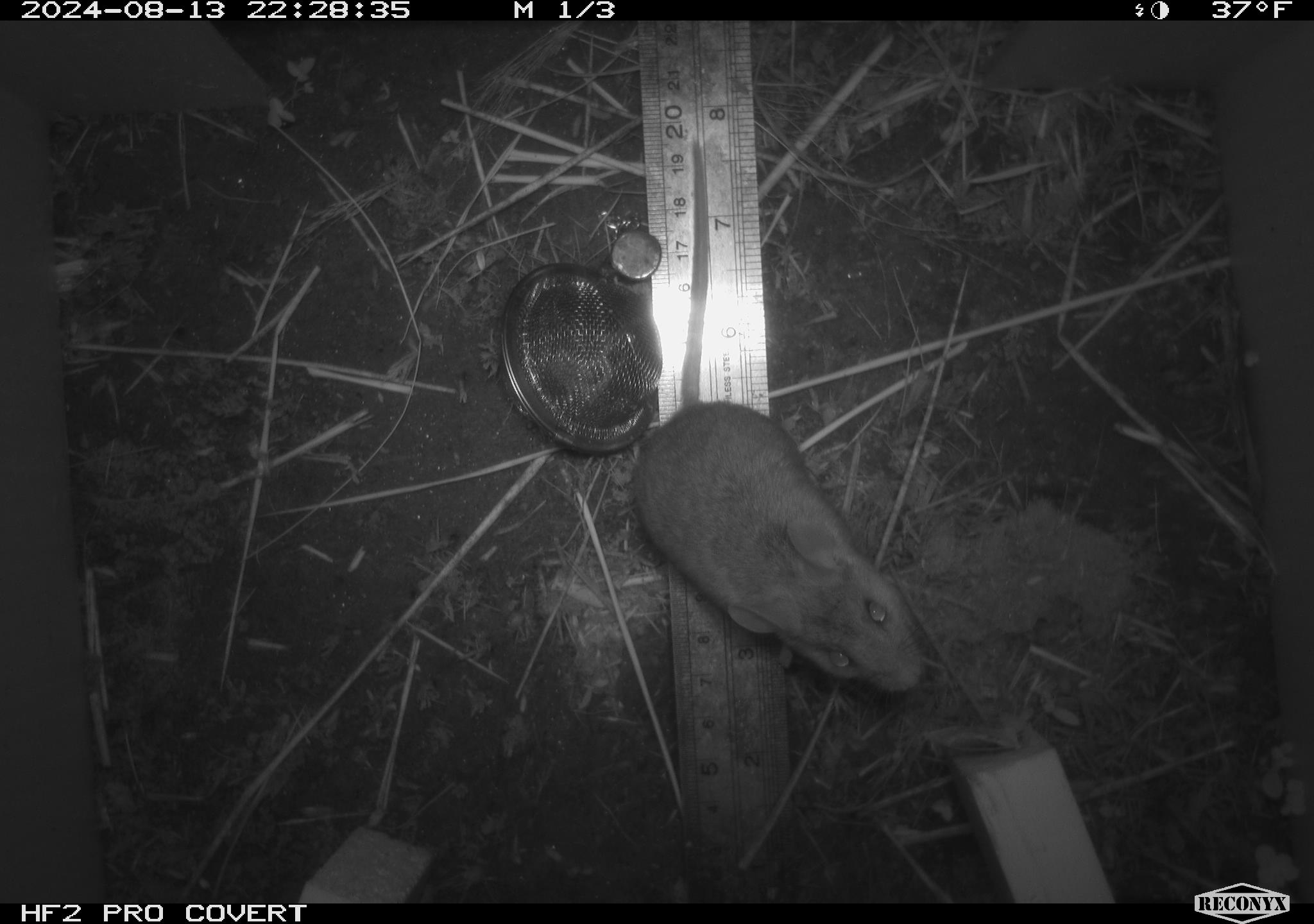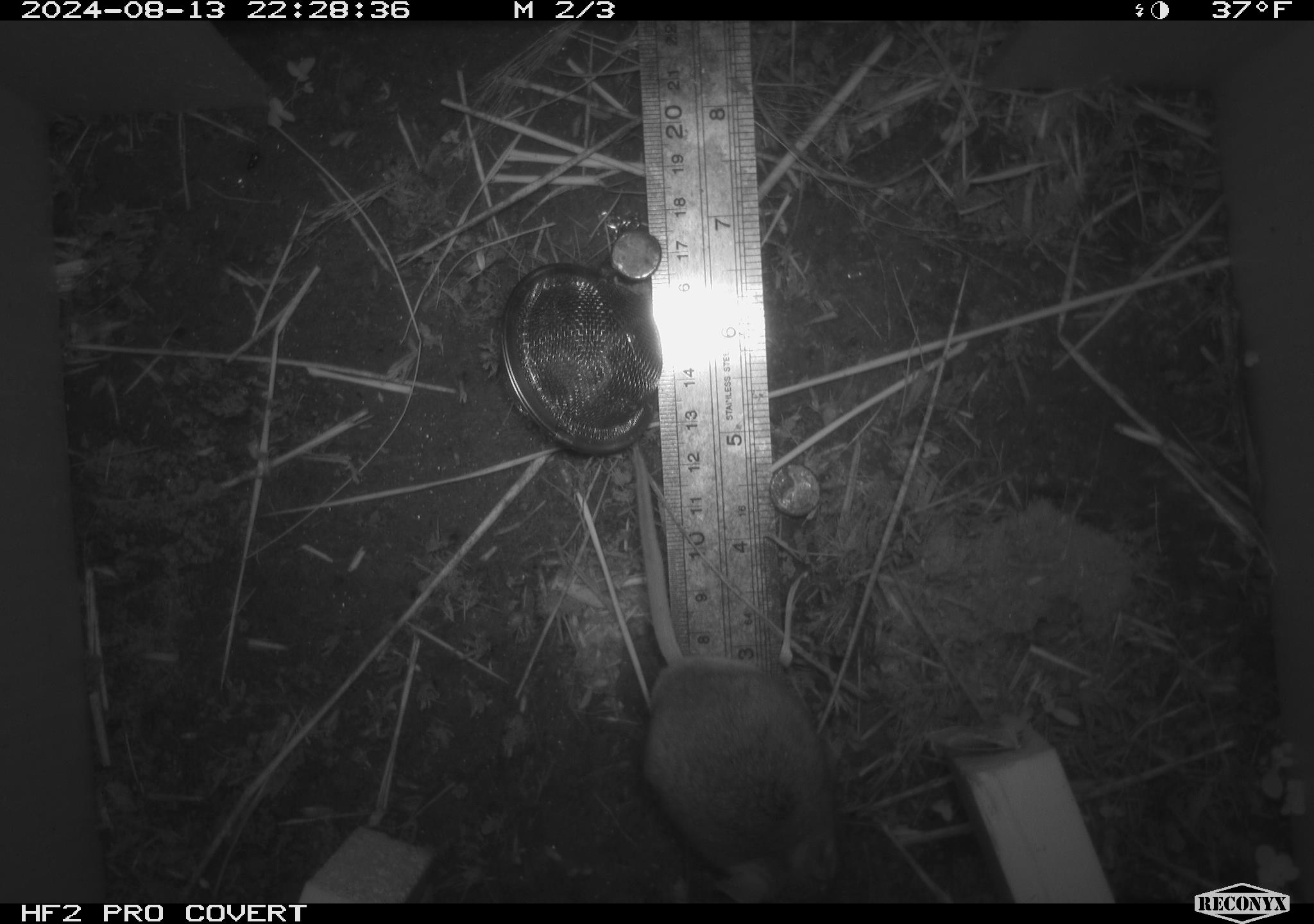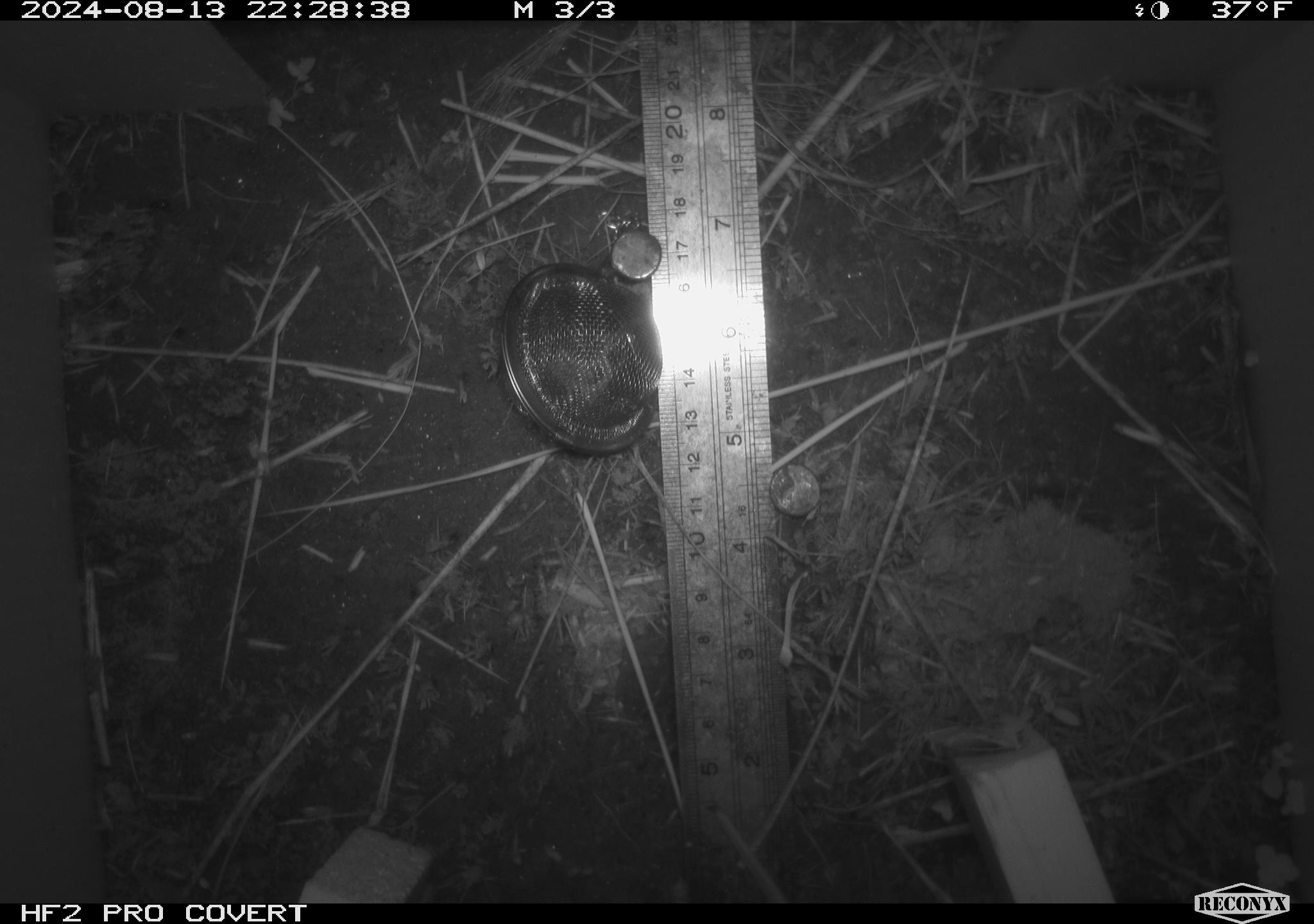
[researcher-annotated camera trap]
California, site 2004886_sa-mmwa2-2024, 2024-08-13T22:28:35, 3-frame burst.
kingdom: Animalia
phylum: Chordata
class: Mammalia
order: Rodentia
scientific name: Rodentia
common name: mouse species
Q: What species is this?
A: Mouse species (Rodentia).